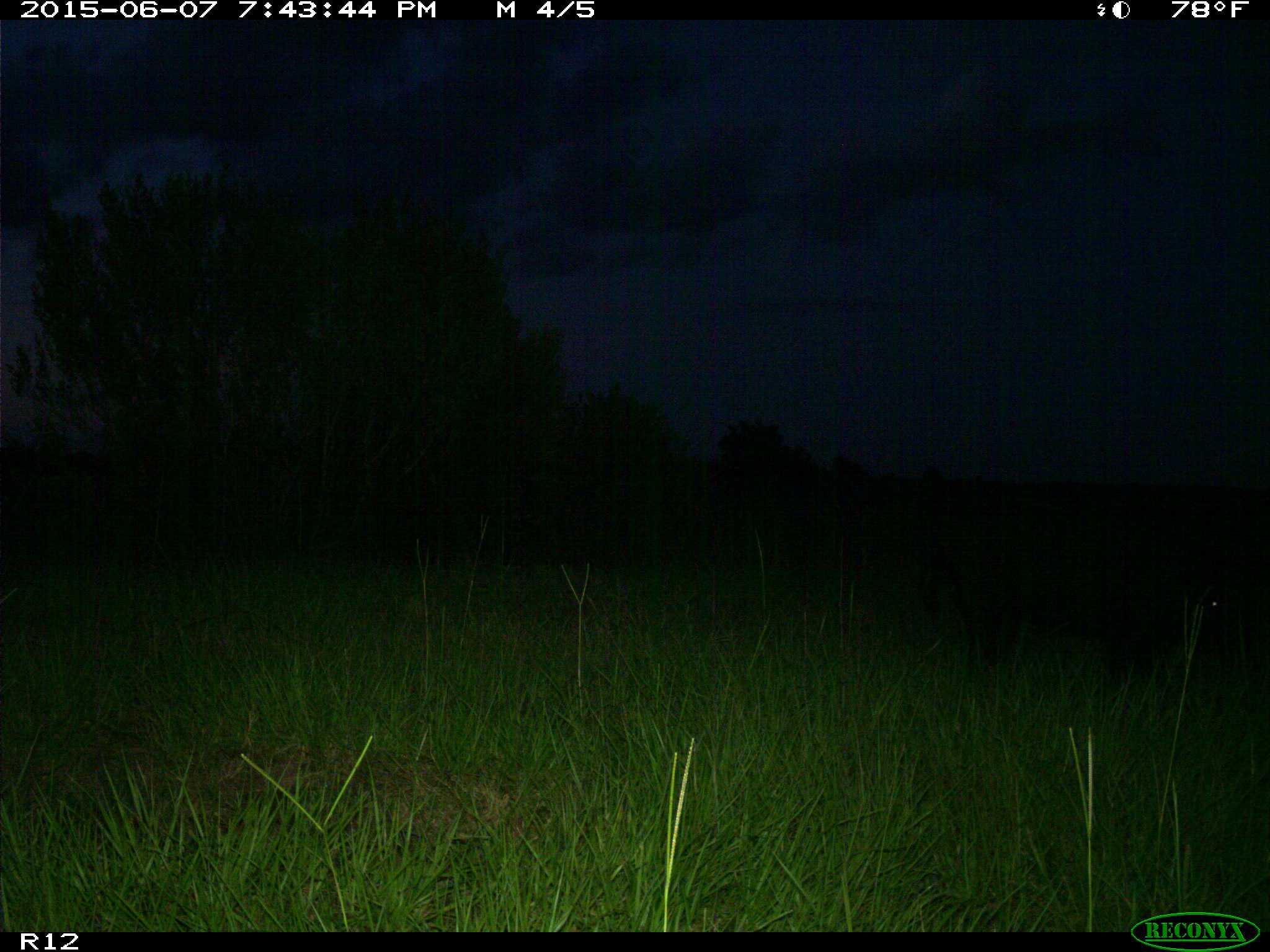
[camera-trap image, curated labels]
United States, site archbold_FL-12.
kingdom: Animalia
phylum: Chordata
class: Mammalia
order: Artiodactyla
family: Suidae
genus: Sus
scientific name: Sus scrofa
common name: wild boar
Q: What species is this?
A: Sus scrofa (wild boar).